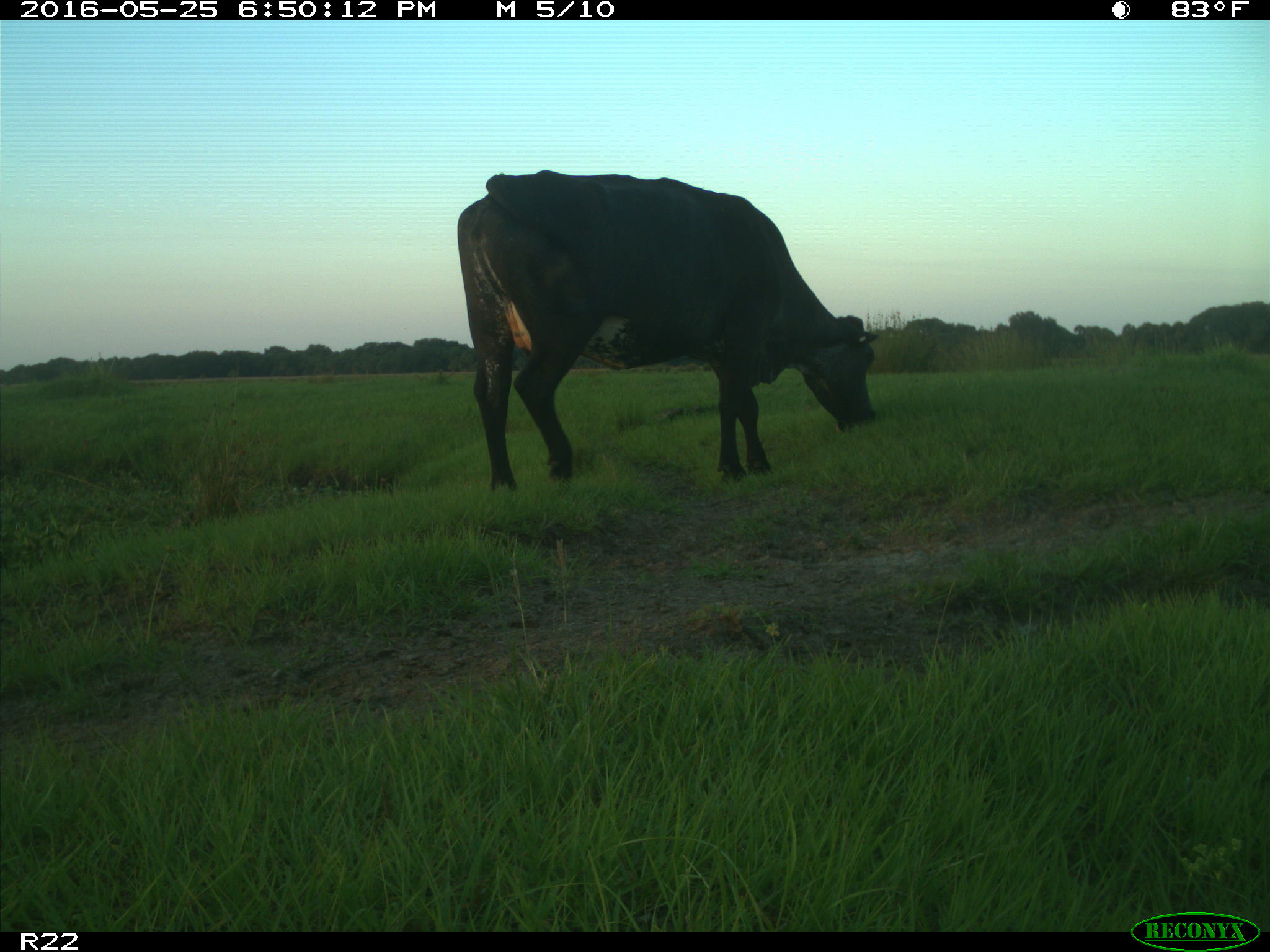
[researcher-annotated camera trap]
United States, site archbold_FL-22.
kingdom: Animalia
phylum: Chordata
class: Mammalia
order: Artiodactyla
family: Bovidae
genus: Bos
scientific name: Bos taurus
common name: domestic cow